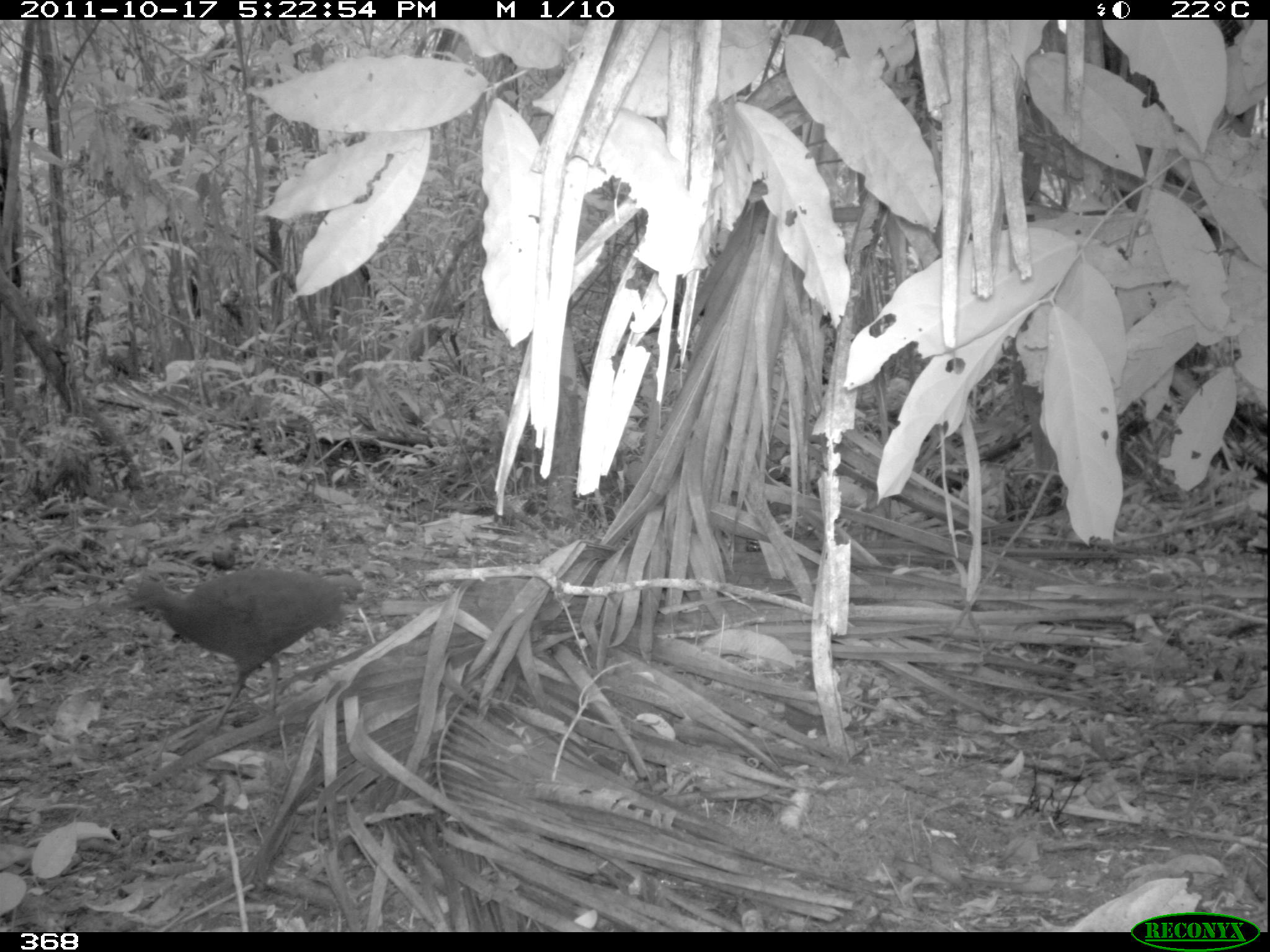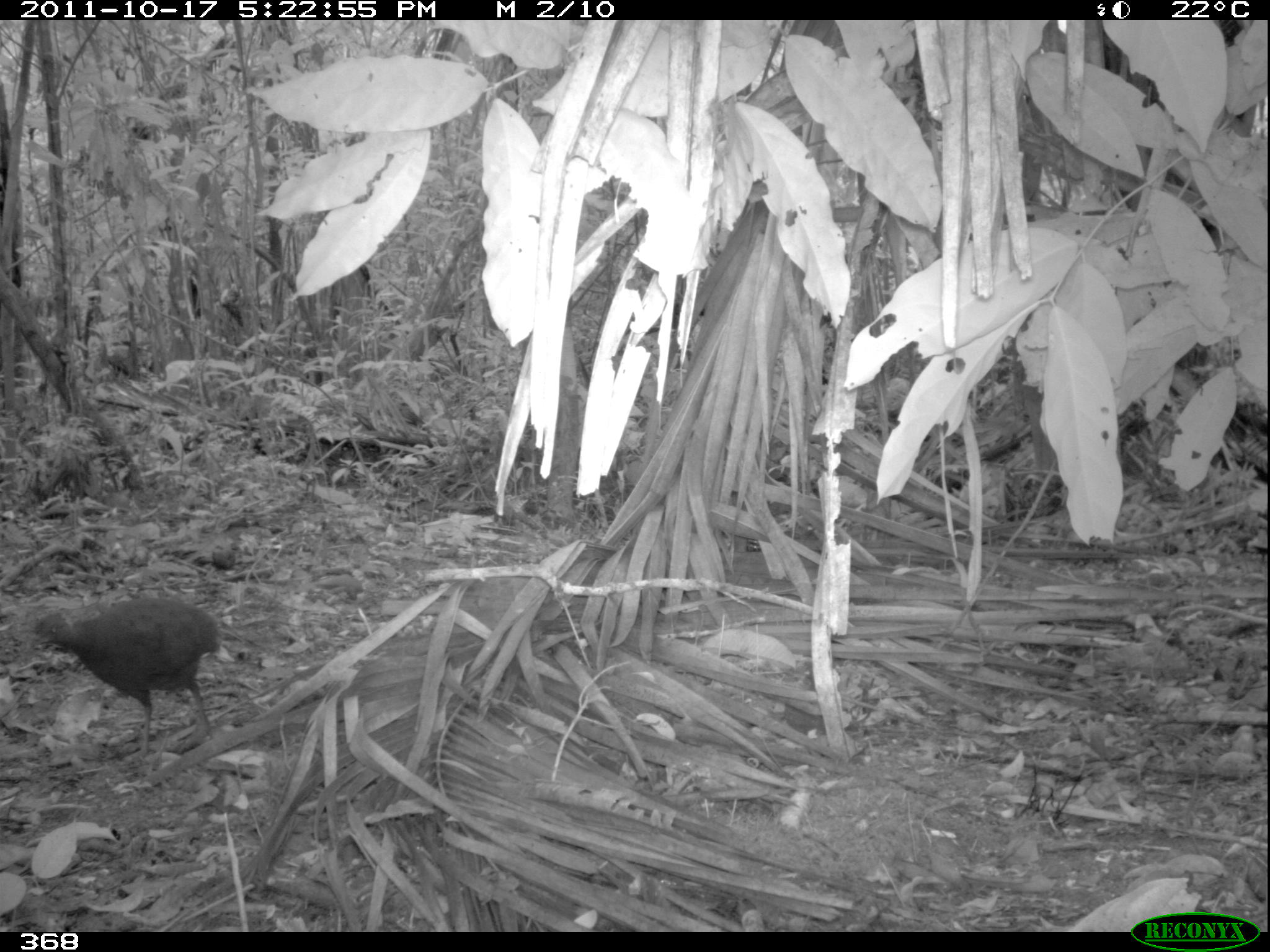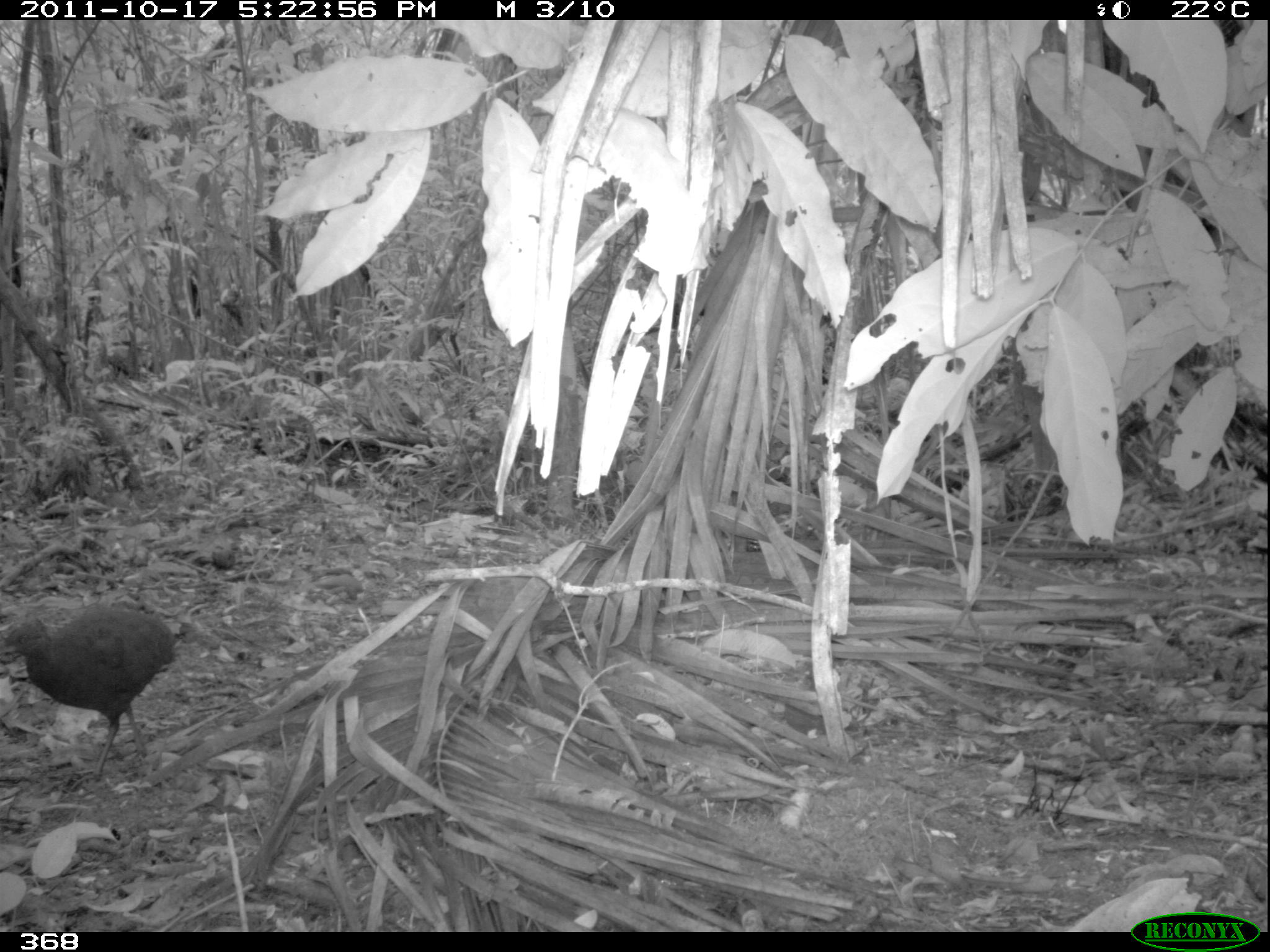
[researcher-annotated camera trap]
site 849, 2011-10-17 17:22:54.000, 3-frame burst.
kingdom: Animalia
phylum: Chordata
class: Aves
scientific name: Aves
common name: bird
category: unknown bird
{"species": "unknown bird (bird) (Aves)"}